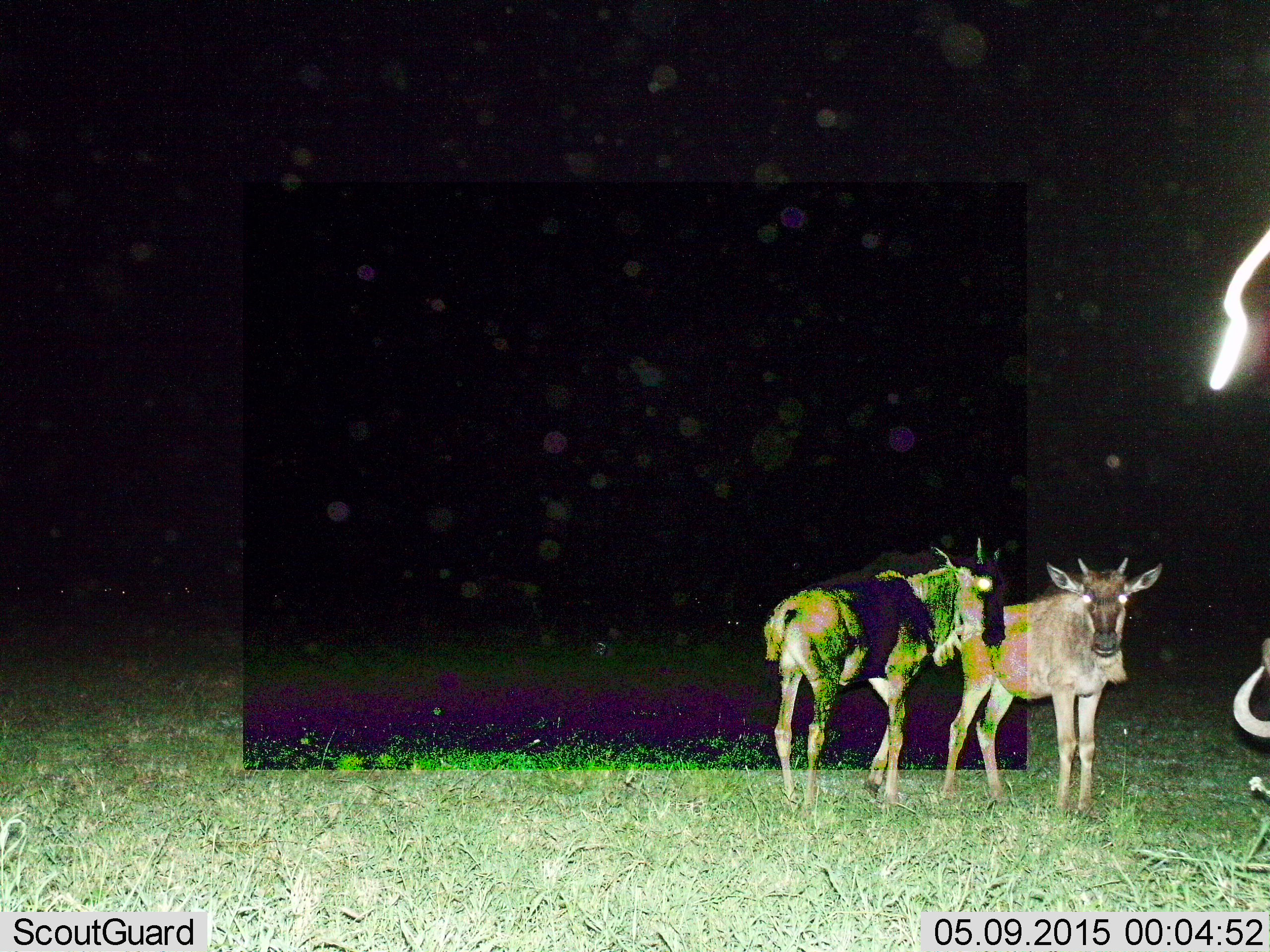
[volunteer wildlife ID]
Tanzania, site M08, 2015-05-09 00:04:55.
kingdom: Animalia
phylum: Chordata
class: Mammalia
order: Artiodactyla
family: Bovidae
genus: Connochaetes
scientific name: Connochaetes taurinus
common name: blue wildebeest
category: wildebeest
Wildebeest (blue wildebeest) (Connochaetes taurinus), count 3. Behavior (volunteer vote fractions): standing 100%, resting 20%, moving 0%, interacting 0%. Young present (vote fraction): 60%. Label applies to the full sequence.